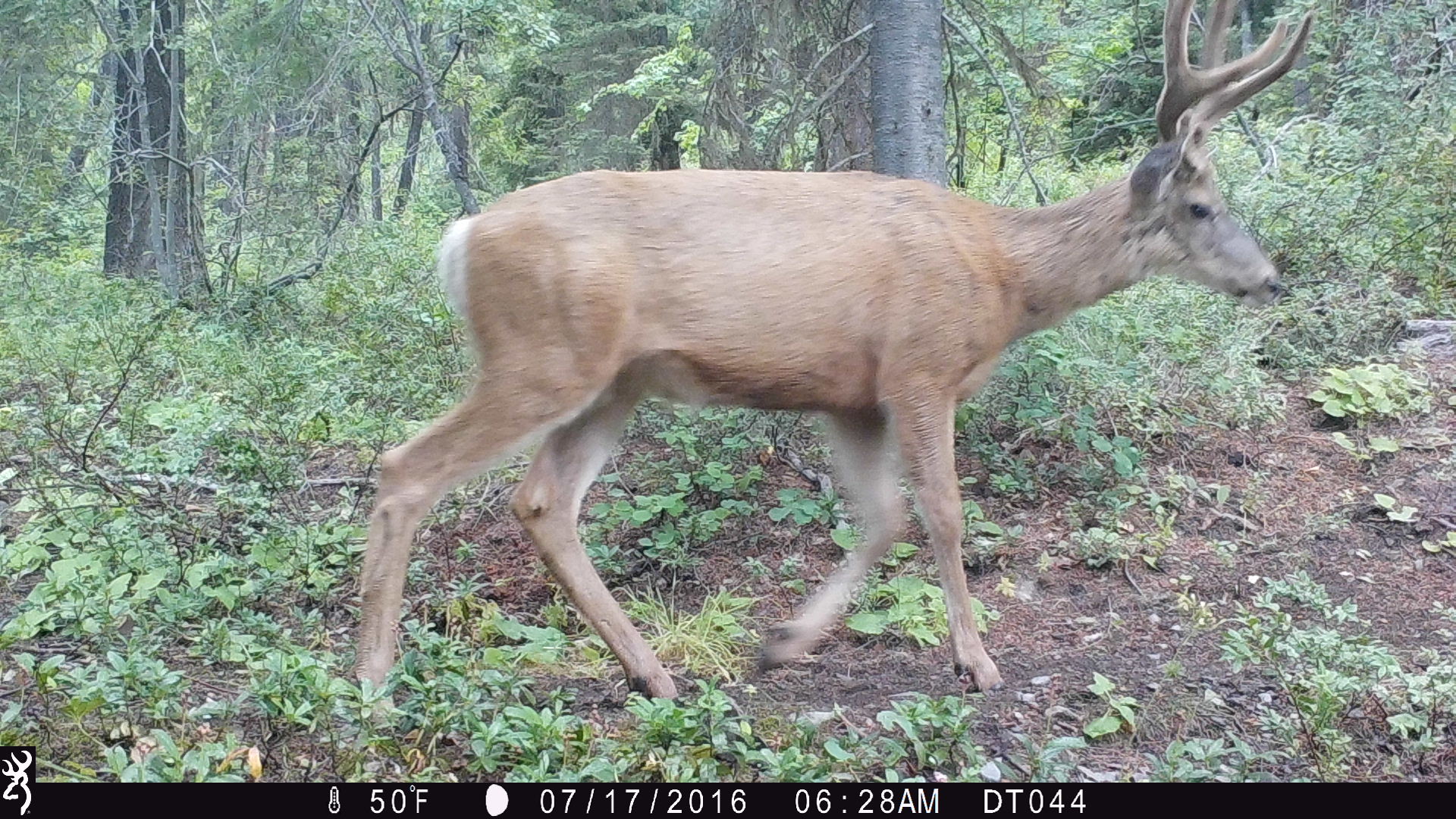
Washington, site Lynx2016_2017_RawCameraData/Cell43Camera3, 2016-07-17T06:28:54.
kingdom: Animalia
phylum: Chordata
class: Mammalia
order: Artiodactyla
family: Cervidae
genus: Odocoileus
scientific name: Odocoileus hemionus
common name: mule deer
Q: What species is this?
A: Odocoileus hemionus (mule deer).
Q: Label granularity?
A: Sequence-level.